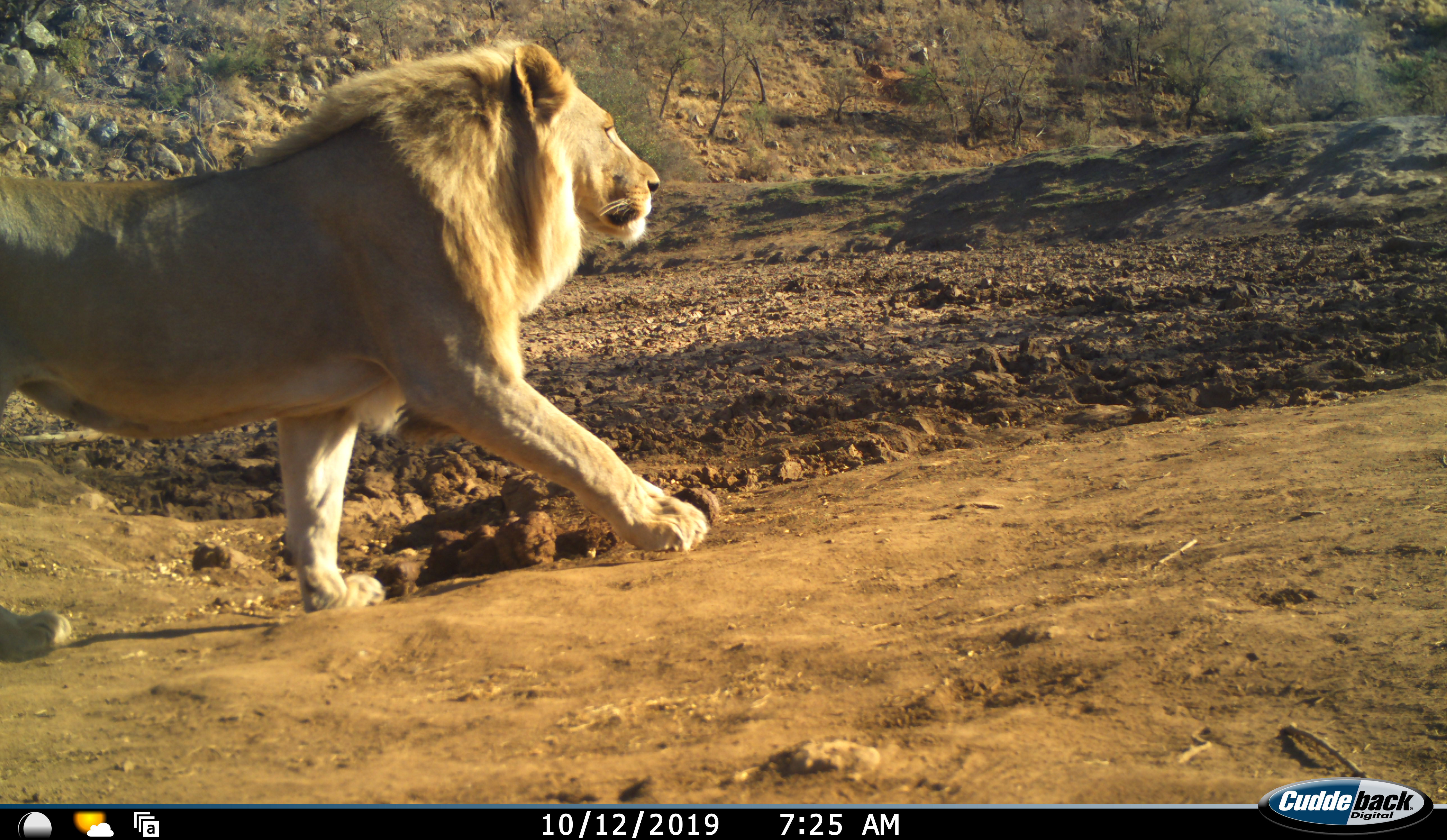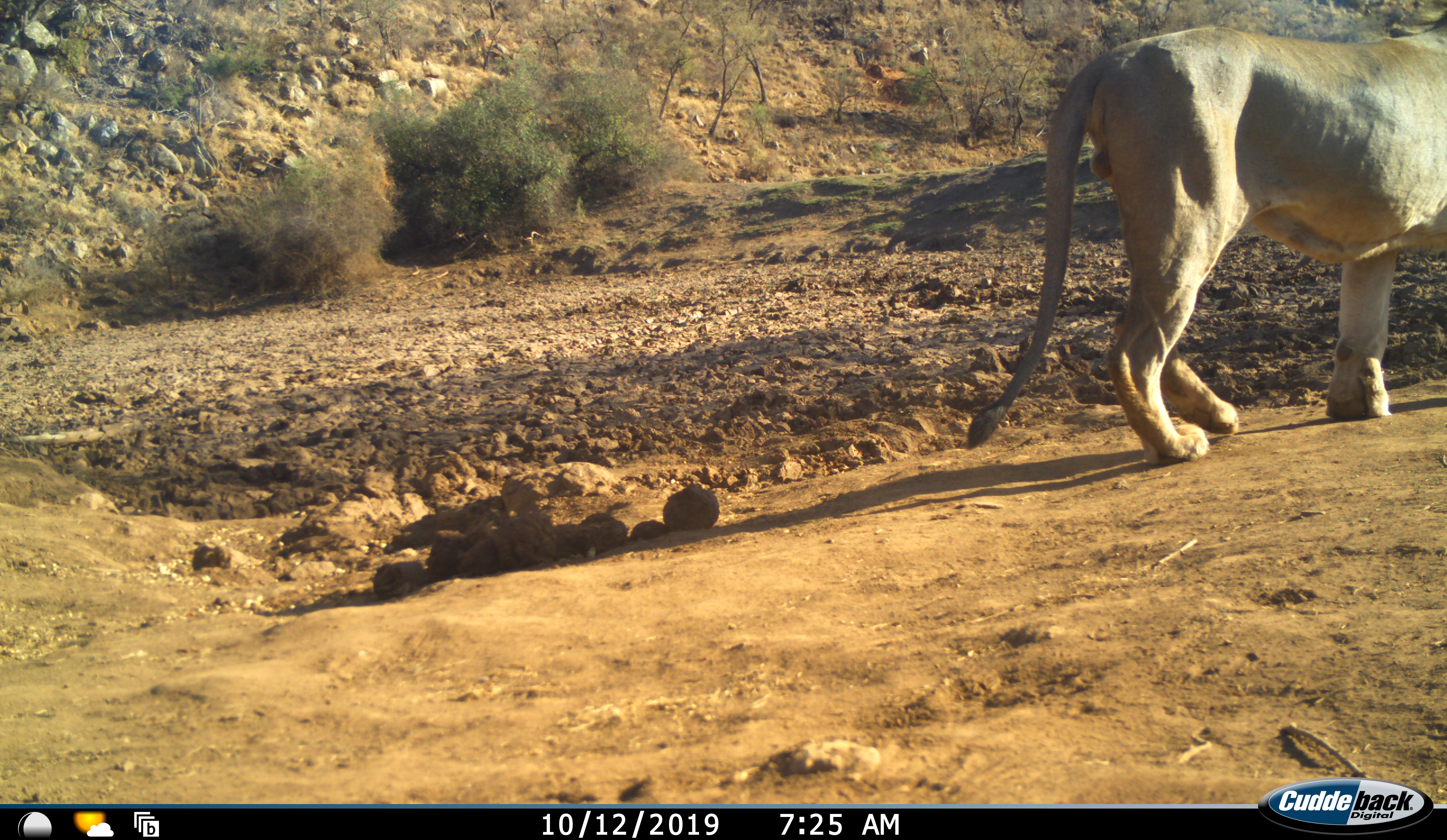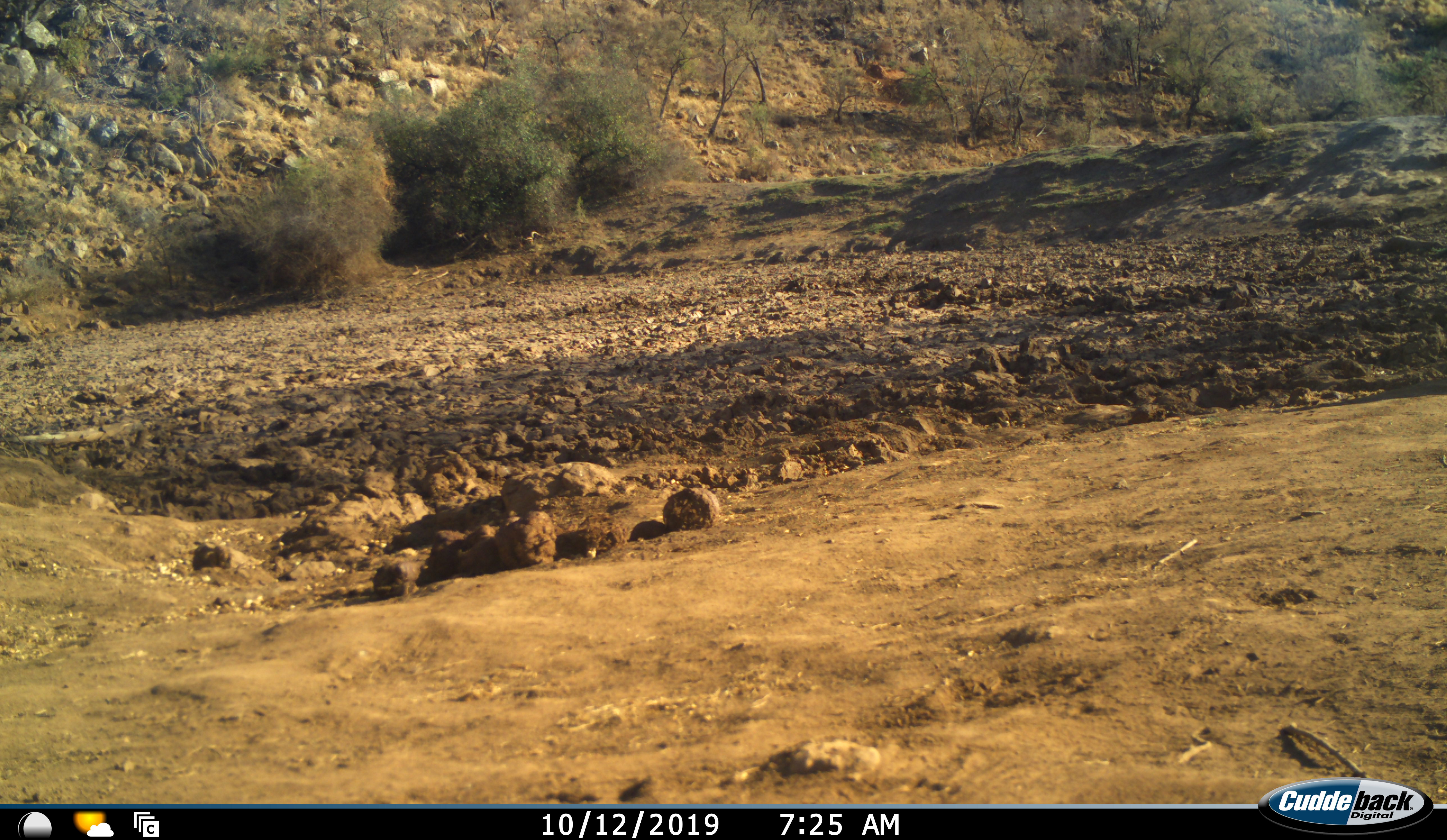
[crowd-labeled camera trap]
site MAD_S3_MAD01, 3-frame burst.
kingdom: Animalia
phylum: Chordata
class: Mammalia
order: Carnivora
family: Felidae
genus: Panthera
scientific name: Panthera leo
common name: lion male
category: lionmale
Lionmale (lion male) (Panthera leo), count 1. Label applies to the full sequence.